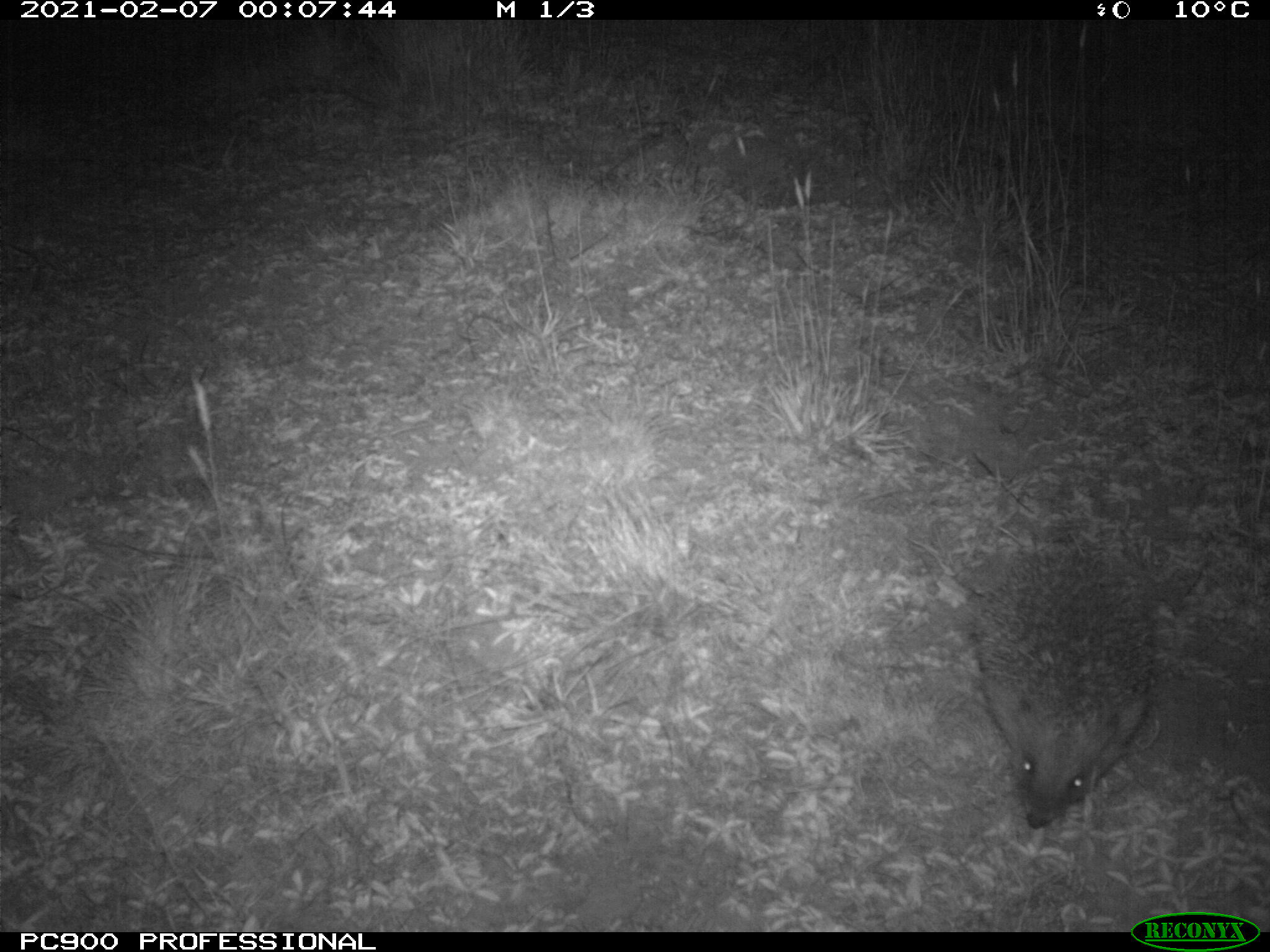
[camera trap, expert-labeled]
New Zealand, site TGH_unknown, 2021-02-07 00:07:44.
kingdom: Animalia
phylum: Chordata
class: Mammalia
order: Eulipotyphla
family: Erinaceidae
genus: Erinaceus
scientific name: Erinaceus europaeus europaeus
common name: european hedgehog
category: hedgehog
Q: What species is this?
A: Hedgehog (european hedgehog) (Erinaceus europaeus europaeus).